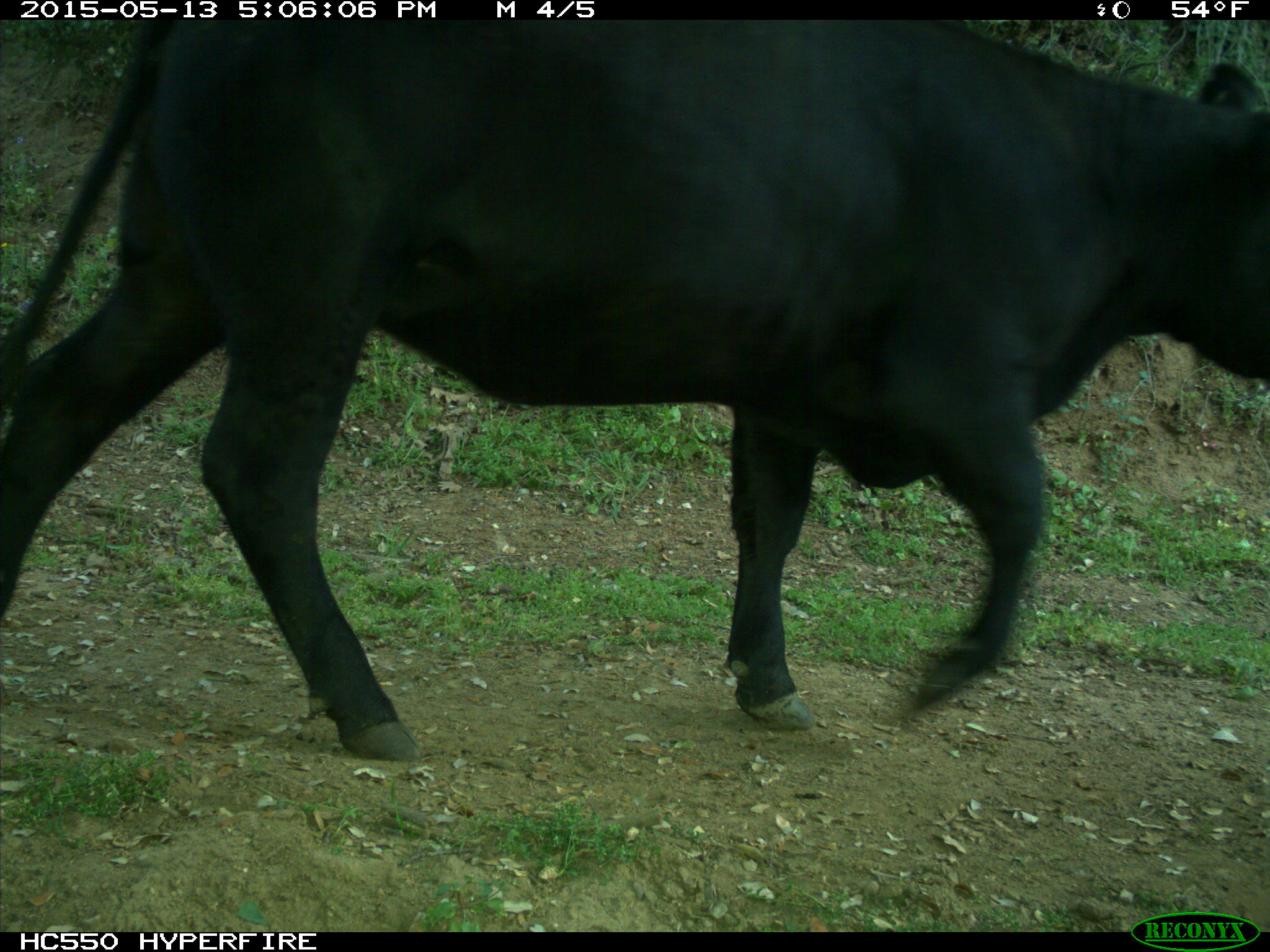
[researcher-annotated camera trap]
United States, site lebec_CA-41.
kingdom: Animalia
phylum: Chordata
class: Mammalia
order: Artiodactyla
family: Bovidae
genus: Bos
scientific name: Bos taurus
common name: domestic cow